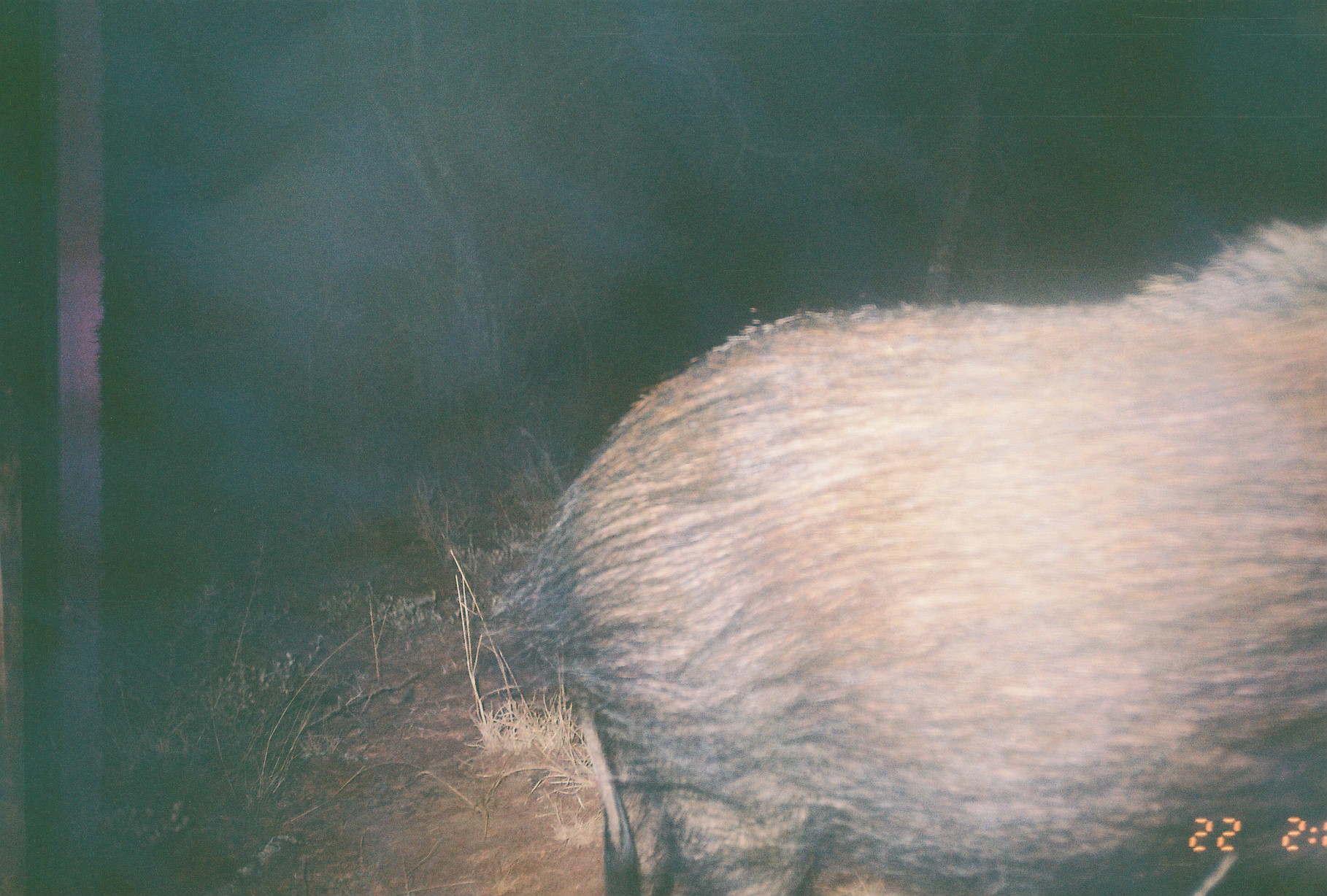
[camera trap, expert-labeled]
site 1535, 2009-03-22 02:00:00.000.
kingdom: Animalia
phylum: Chordata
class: Mammalia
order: Artiodactyla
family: Suidae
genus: Potamochoerus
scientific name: Potamochoerus larvatus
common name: bushpig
Potamochoerus larvatus (bushpig), count 1.